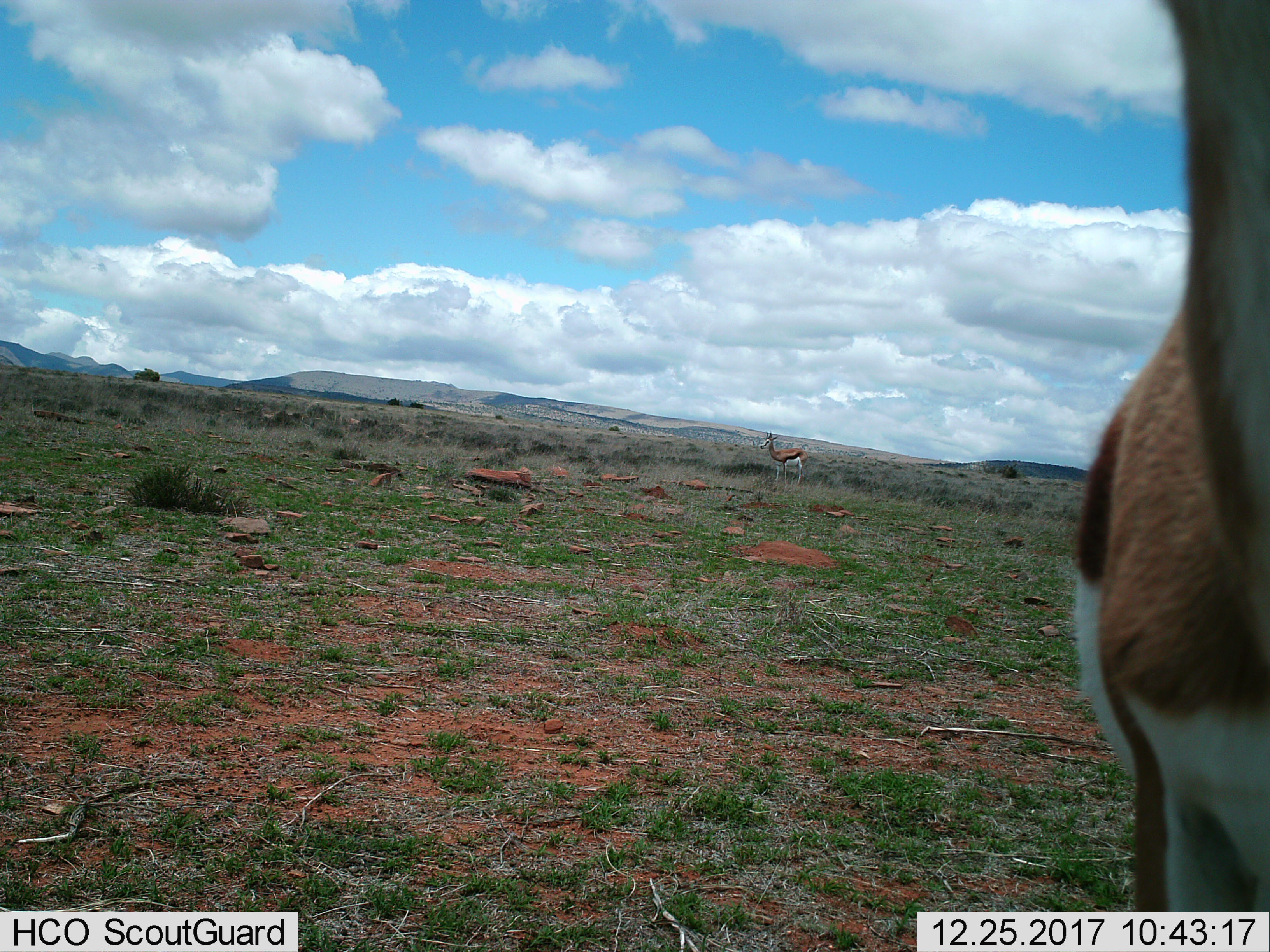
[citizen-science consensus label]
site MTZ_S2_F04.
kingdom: Animalia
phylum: Chordata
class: Mammalia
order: Artiodactyla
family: Bovidae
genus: Antidorcas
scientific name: Antidorcas marsupialis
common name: springbok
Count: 2.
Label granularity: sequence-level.